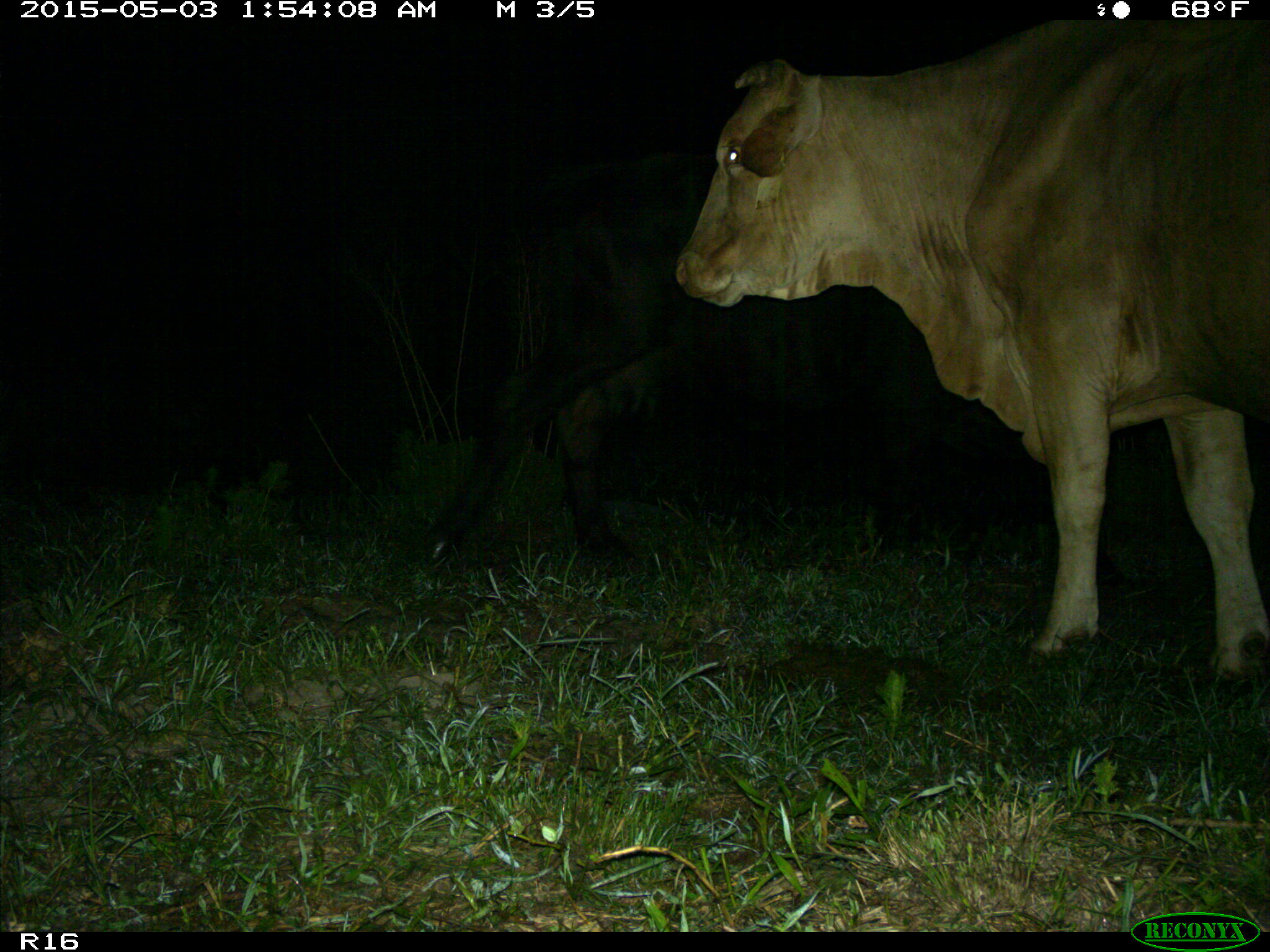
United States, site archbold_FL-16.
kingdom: Animalia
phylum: Chordata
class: Mammalia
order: Artiodactyla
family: Bovidae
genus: Bos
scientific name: Bos taurus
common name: domestic cow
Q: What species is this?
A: Bos taurus (domestic cow).